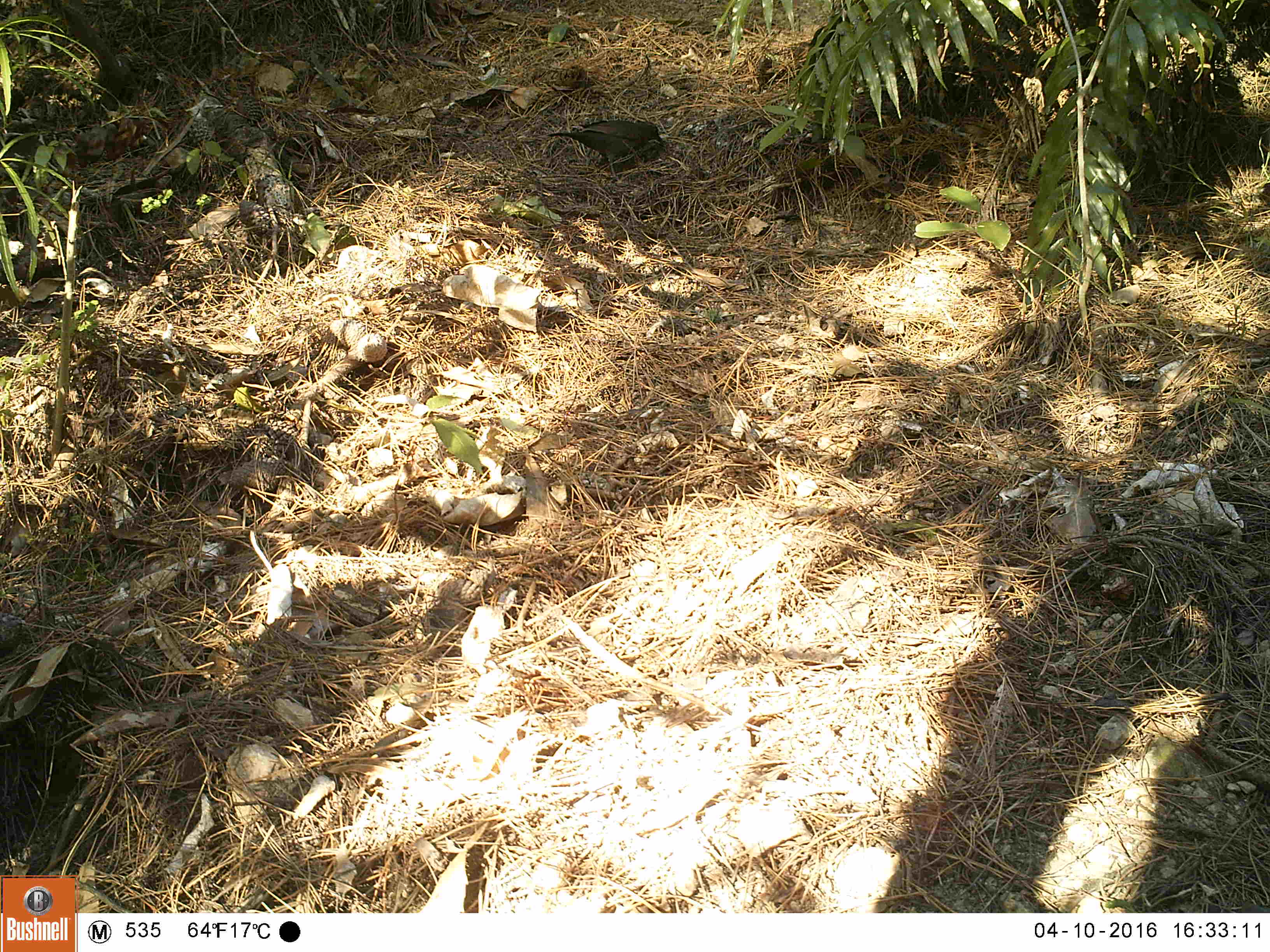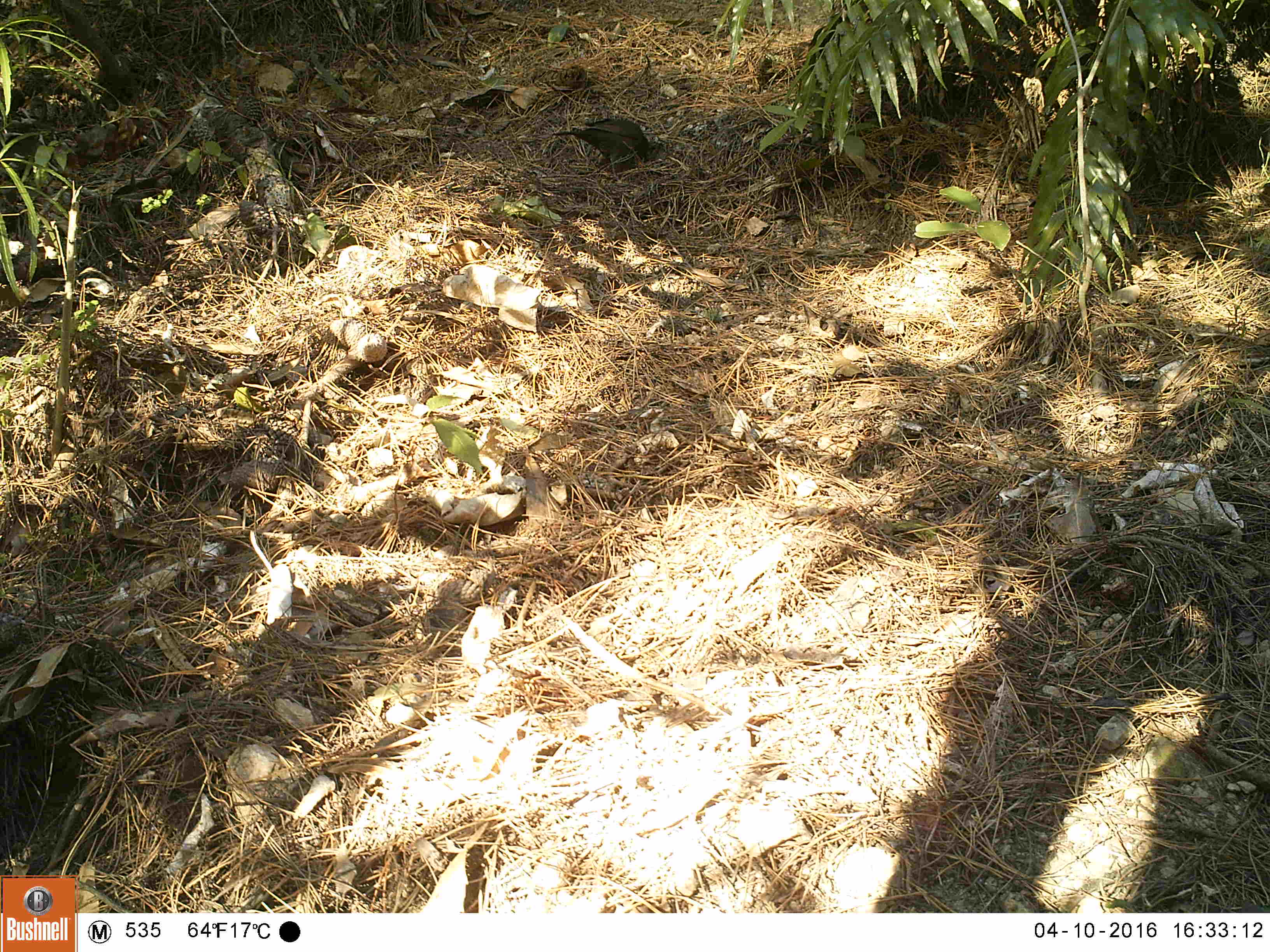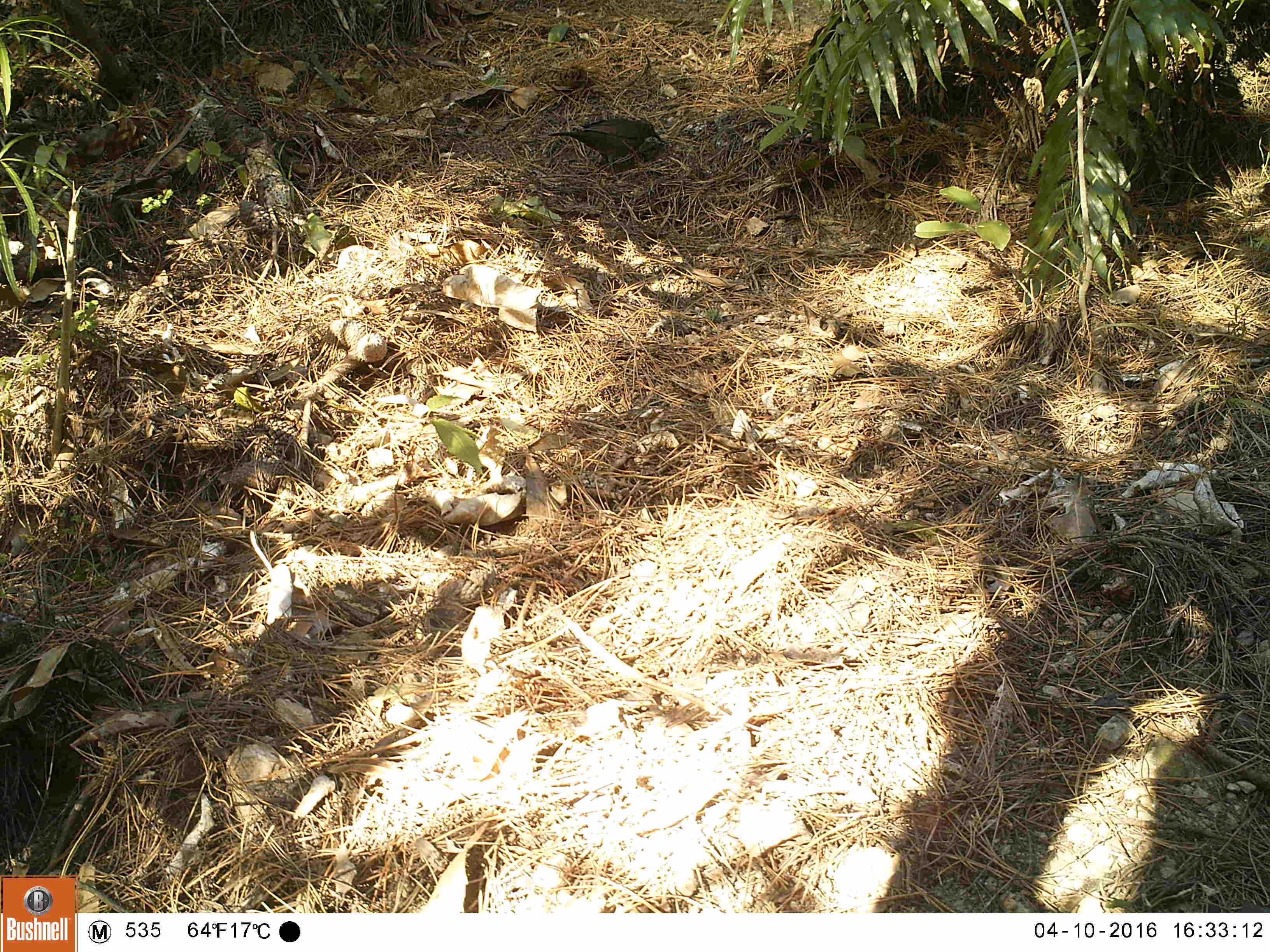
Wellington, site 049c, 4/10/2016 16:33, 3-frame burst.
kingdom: Animalia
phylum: Chordata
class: Aves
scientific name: Aves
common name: bird